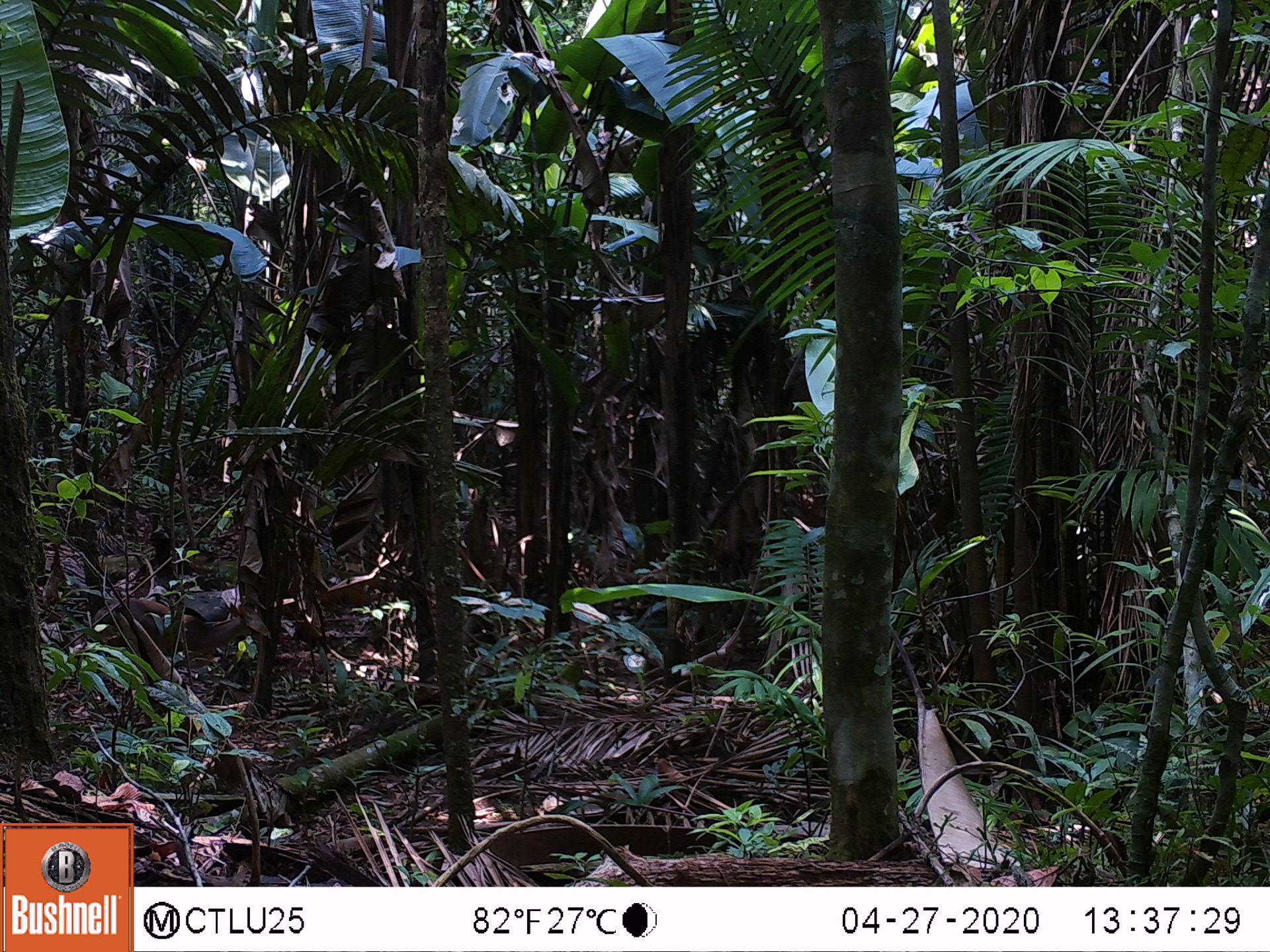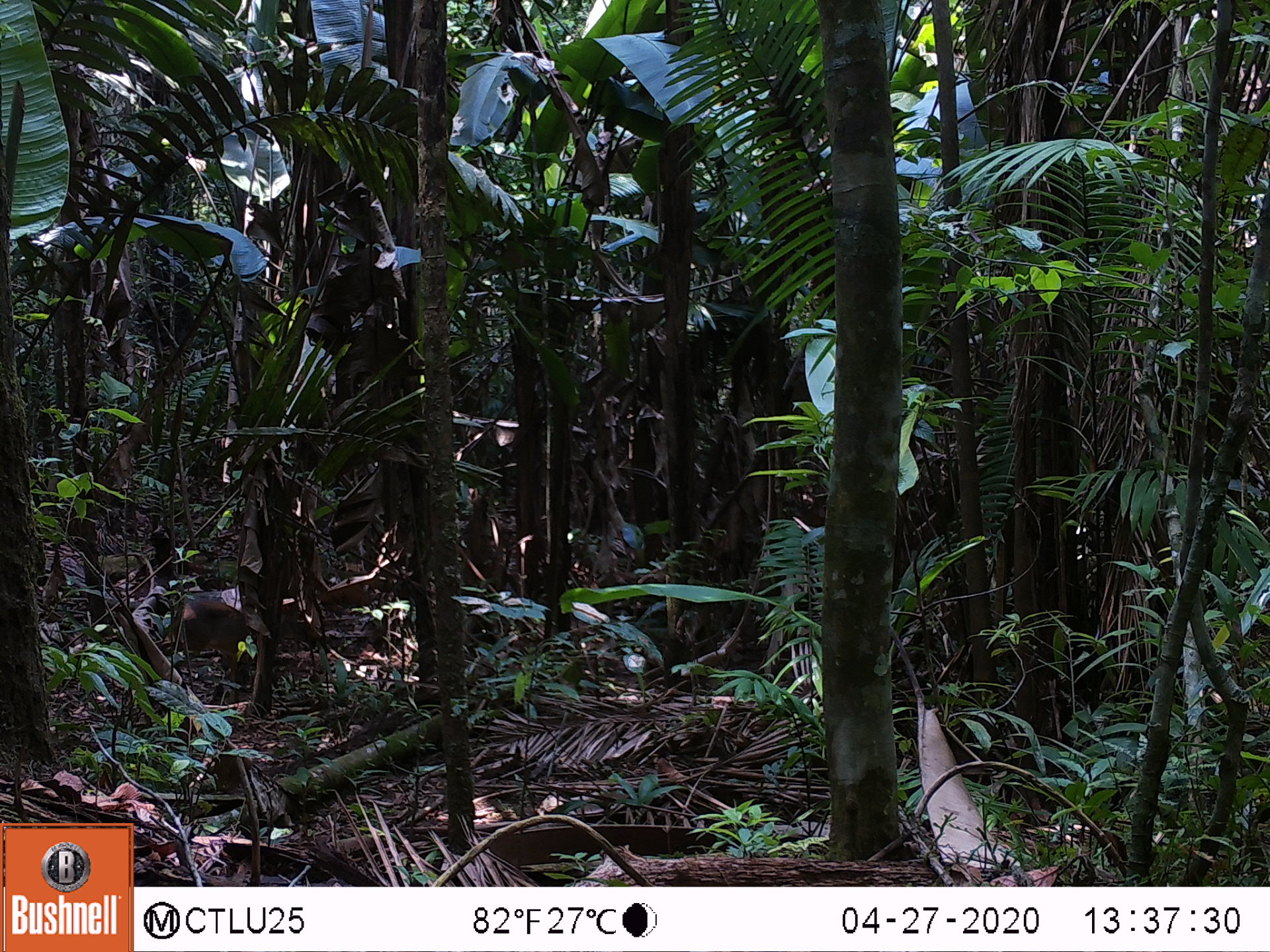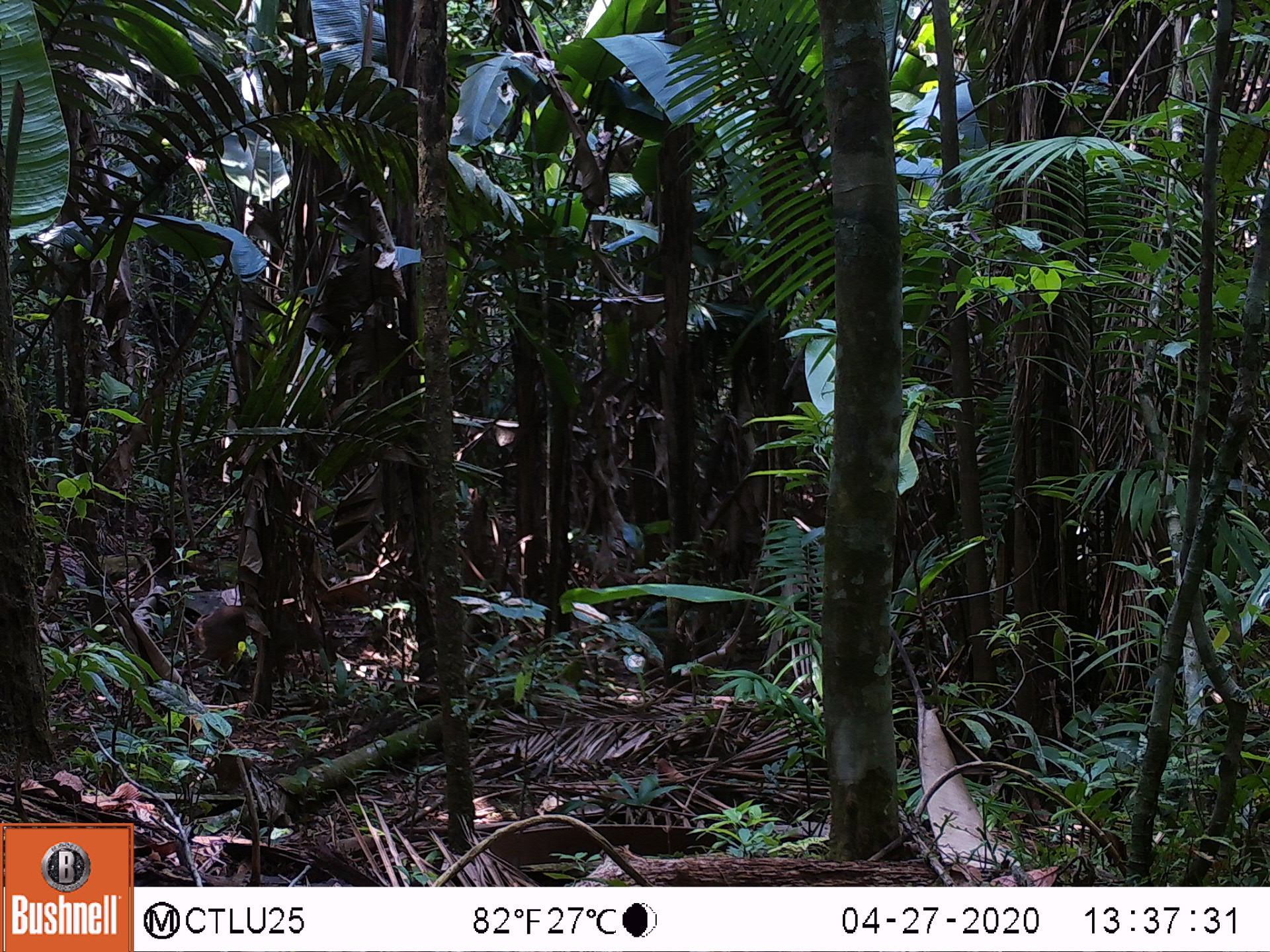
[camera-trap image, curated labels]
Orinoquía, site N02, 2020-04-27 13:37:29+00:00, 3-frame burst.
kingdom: Animalia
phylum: Chordata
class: Mammalia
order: Artiodactyla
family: Cervidae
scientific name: Cervidae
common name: deer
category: unknown cervid